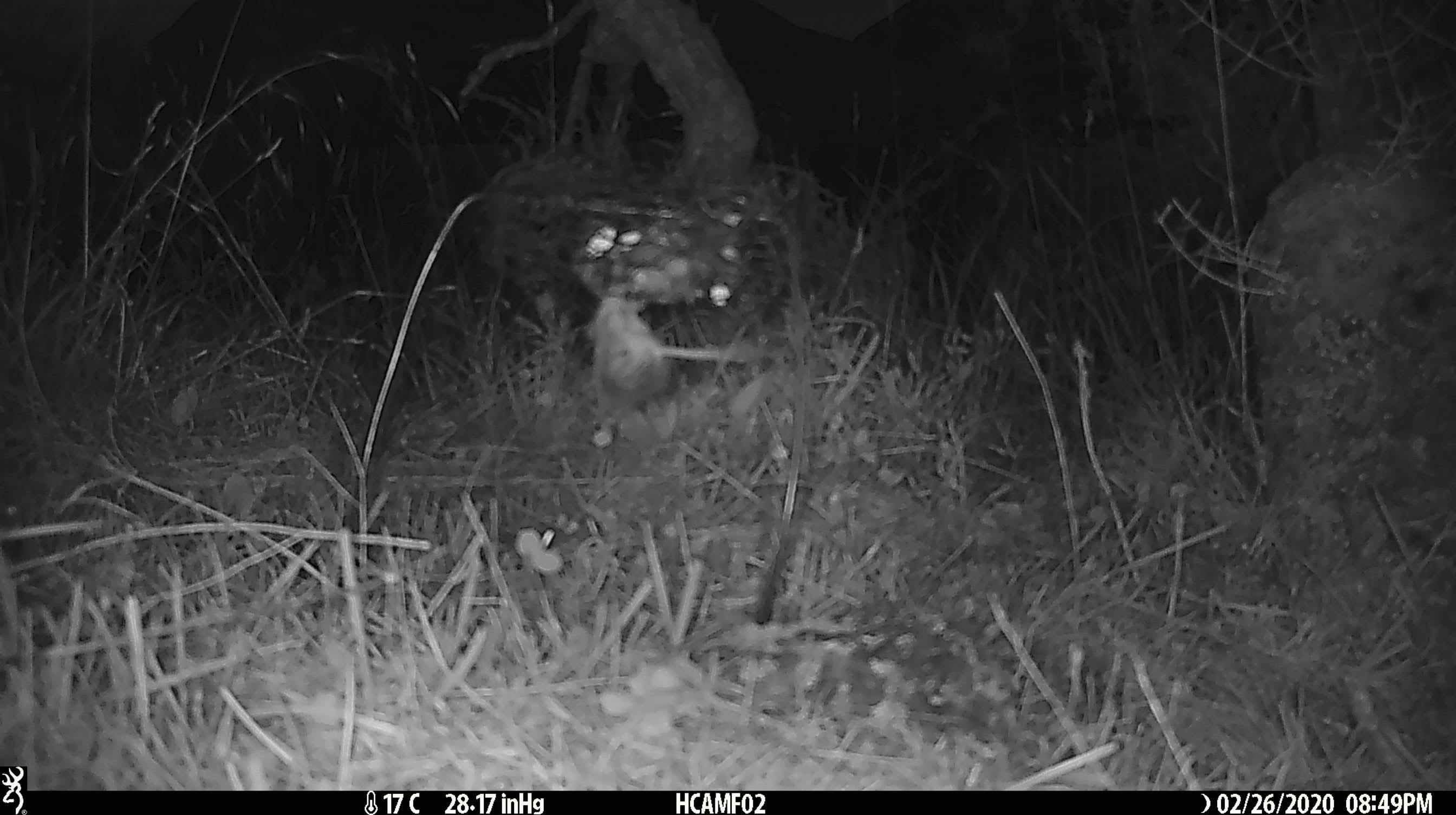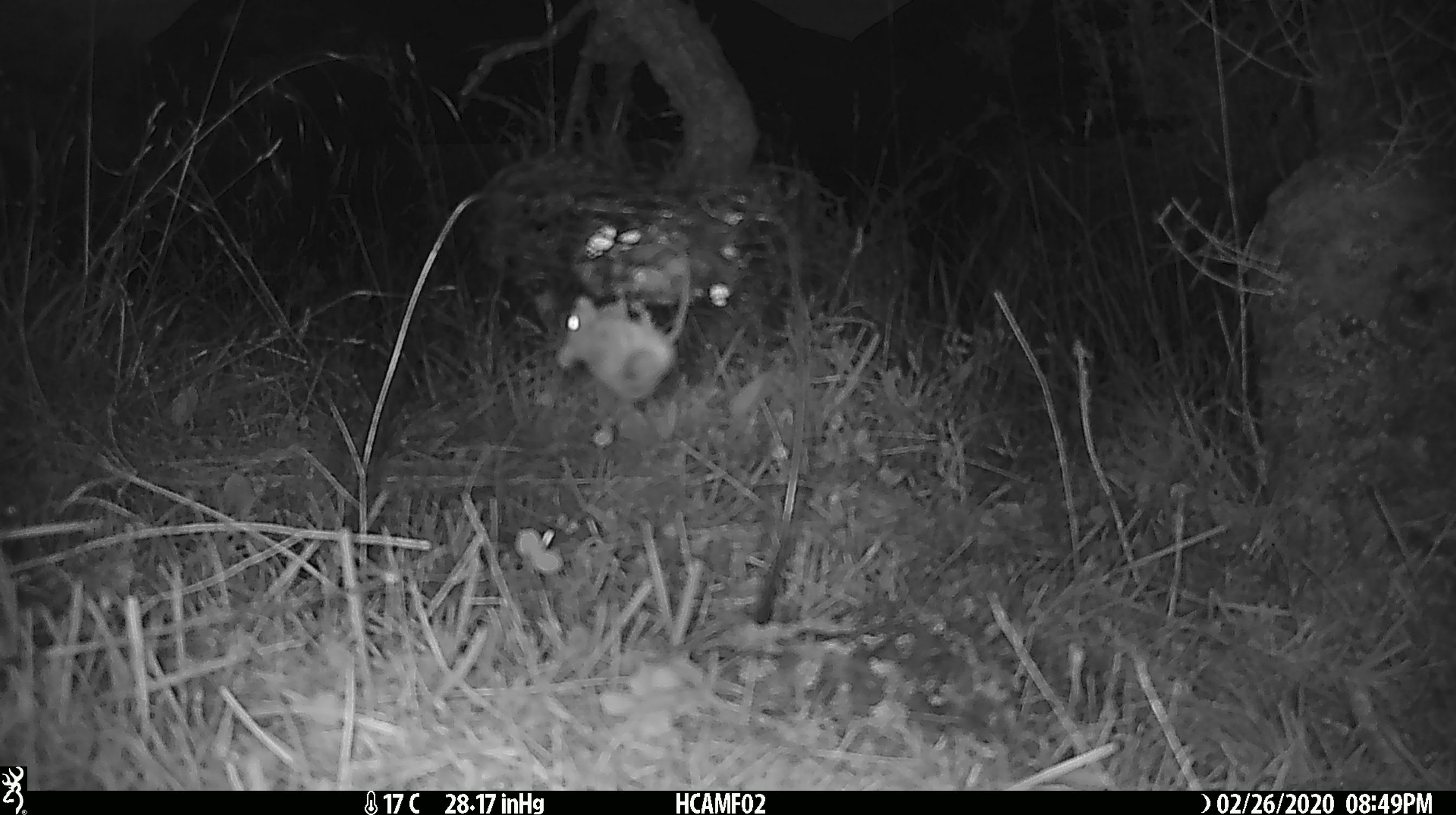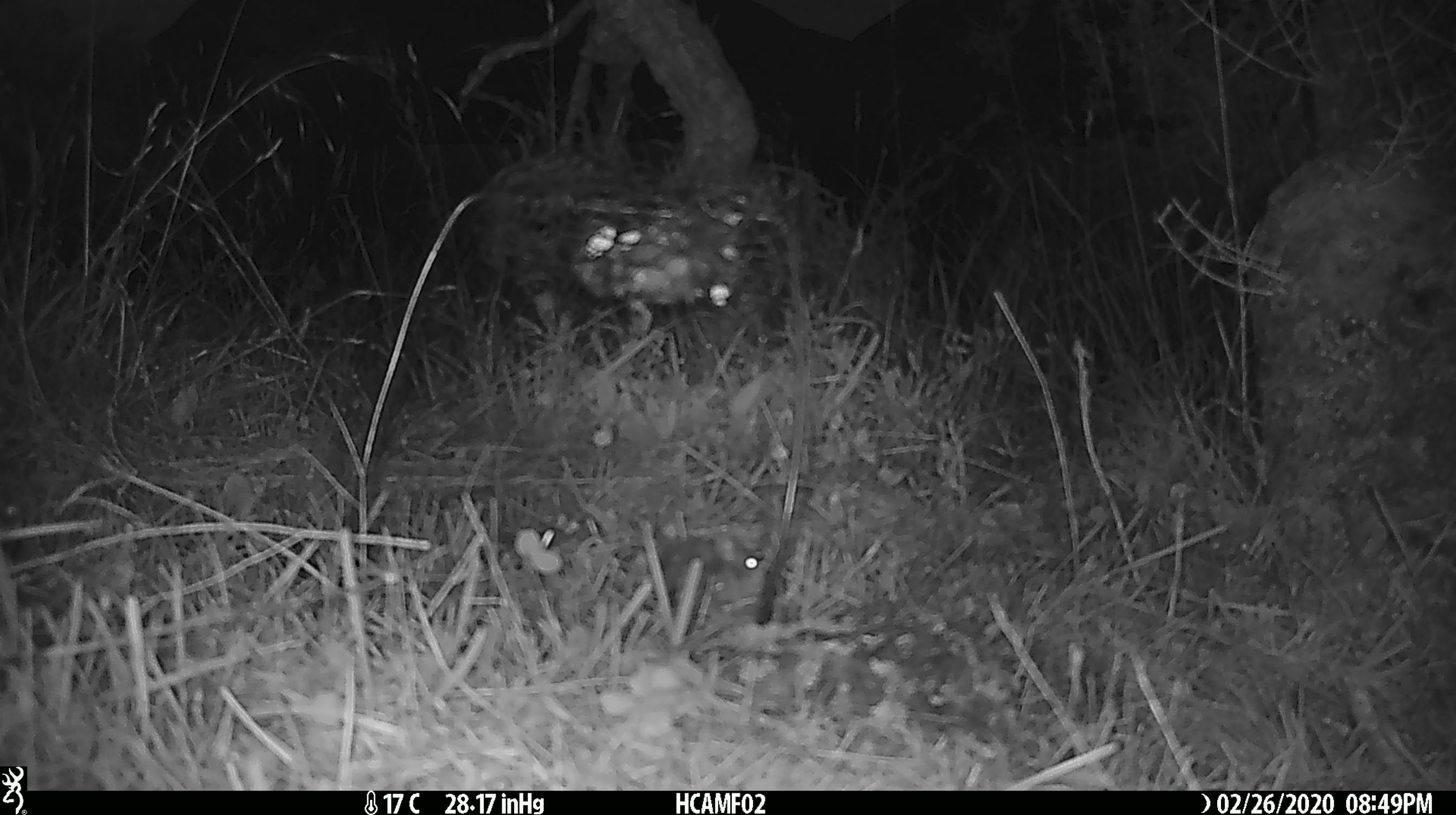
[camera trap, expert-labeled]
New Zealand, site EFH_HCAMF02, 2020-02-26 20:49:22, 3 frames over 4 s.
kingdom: Animalia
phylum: Chordata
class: Mammalia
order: Rodentia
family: Muridae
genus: Mus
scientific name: Mus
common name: mouse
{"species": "mouse (Mus)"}